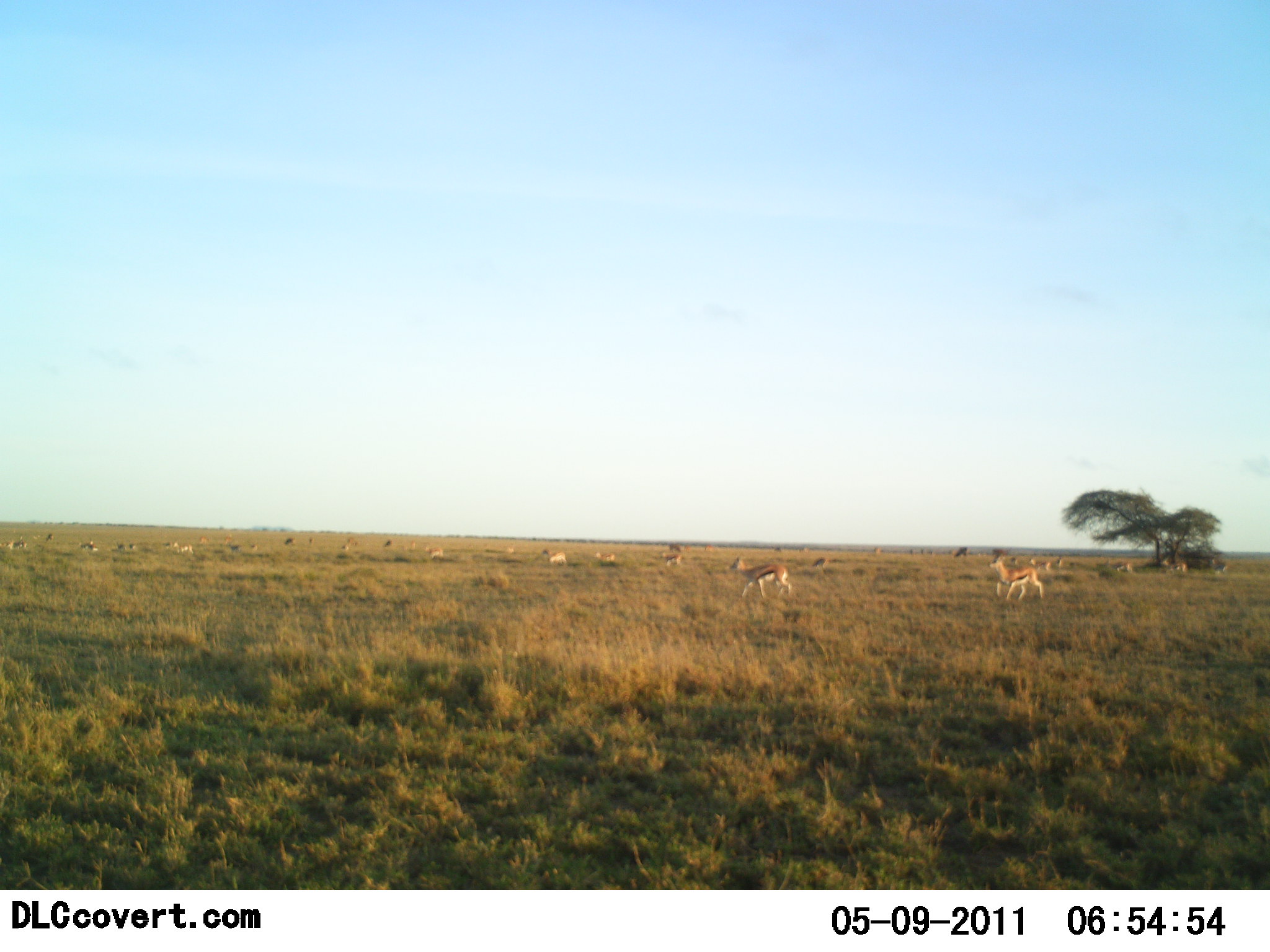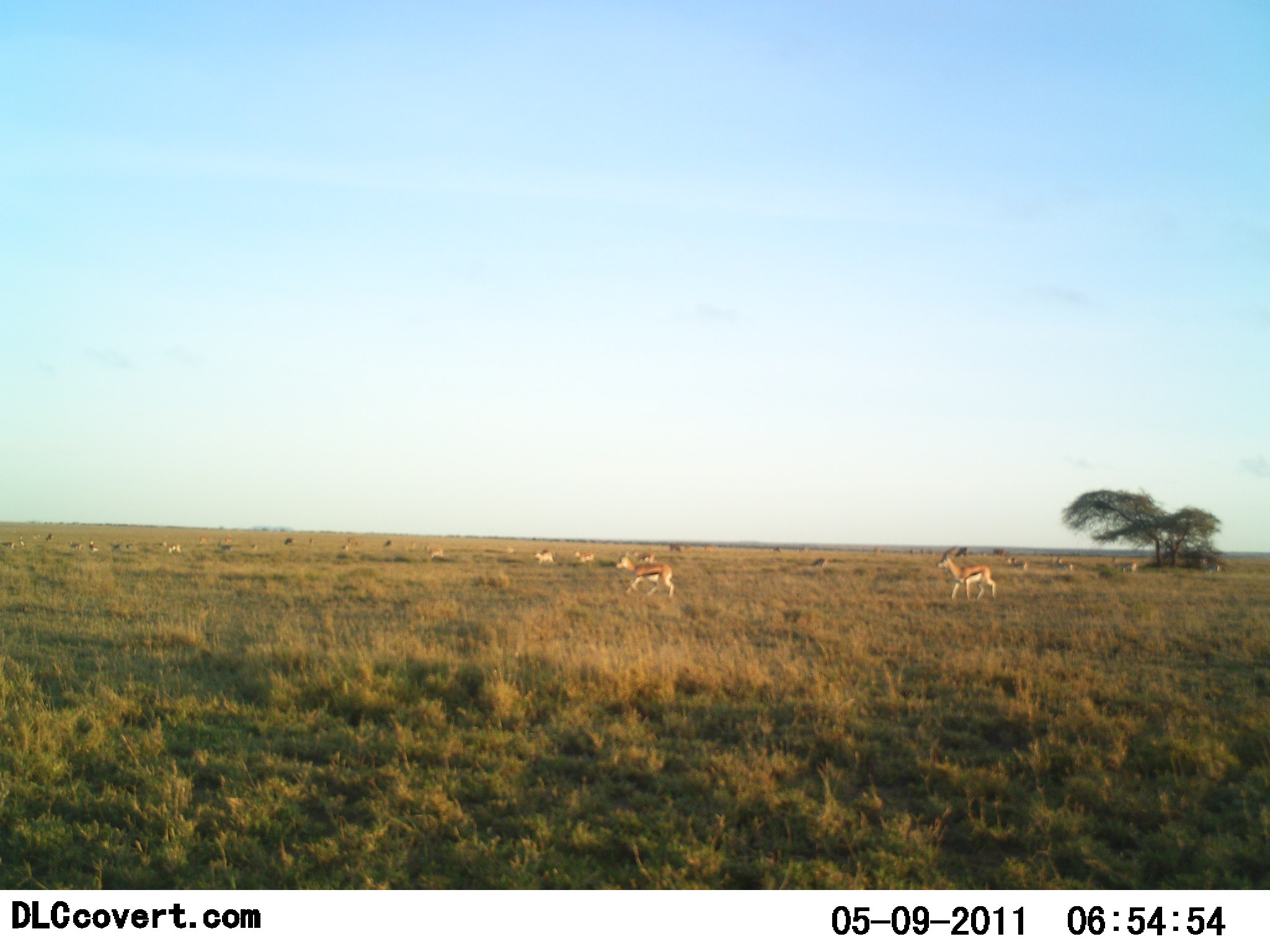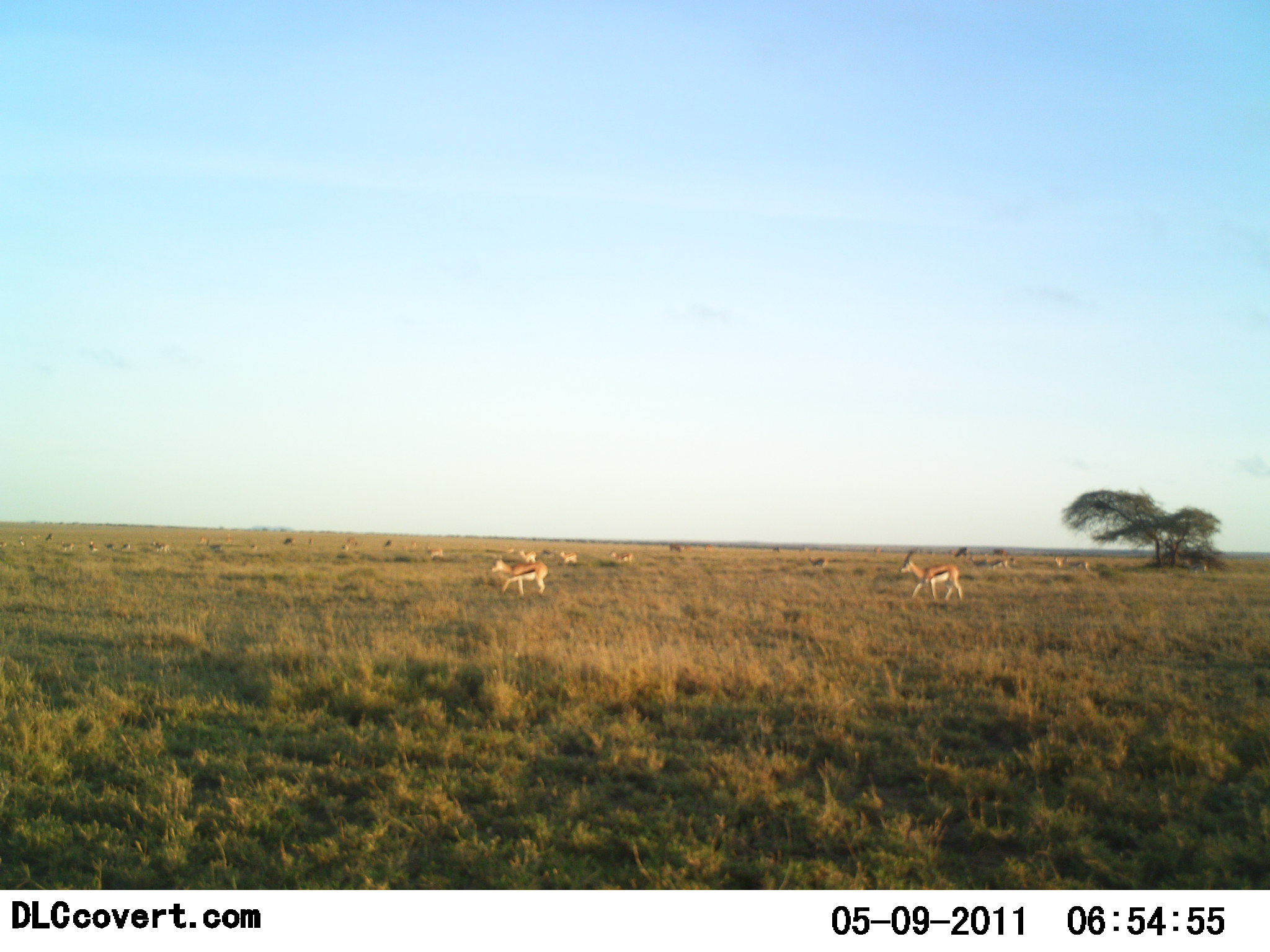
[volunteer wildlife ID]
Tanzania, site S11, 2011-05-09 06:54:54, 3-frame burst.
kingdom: Animalia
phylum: Chordata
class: Mammalia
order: Artiodactyla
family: Bovidae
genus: Eudorcas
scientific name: Eudorcas thomsonii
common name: thomson's gazelle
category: gazellethomsons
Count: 11-50.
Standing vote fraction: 0%.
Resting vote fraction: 0%.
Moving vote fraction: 100%.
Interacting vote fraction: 0%.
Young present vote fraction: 0%.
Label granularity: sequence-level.